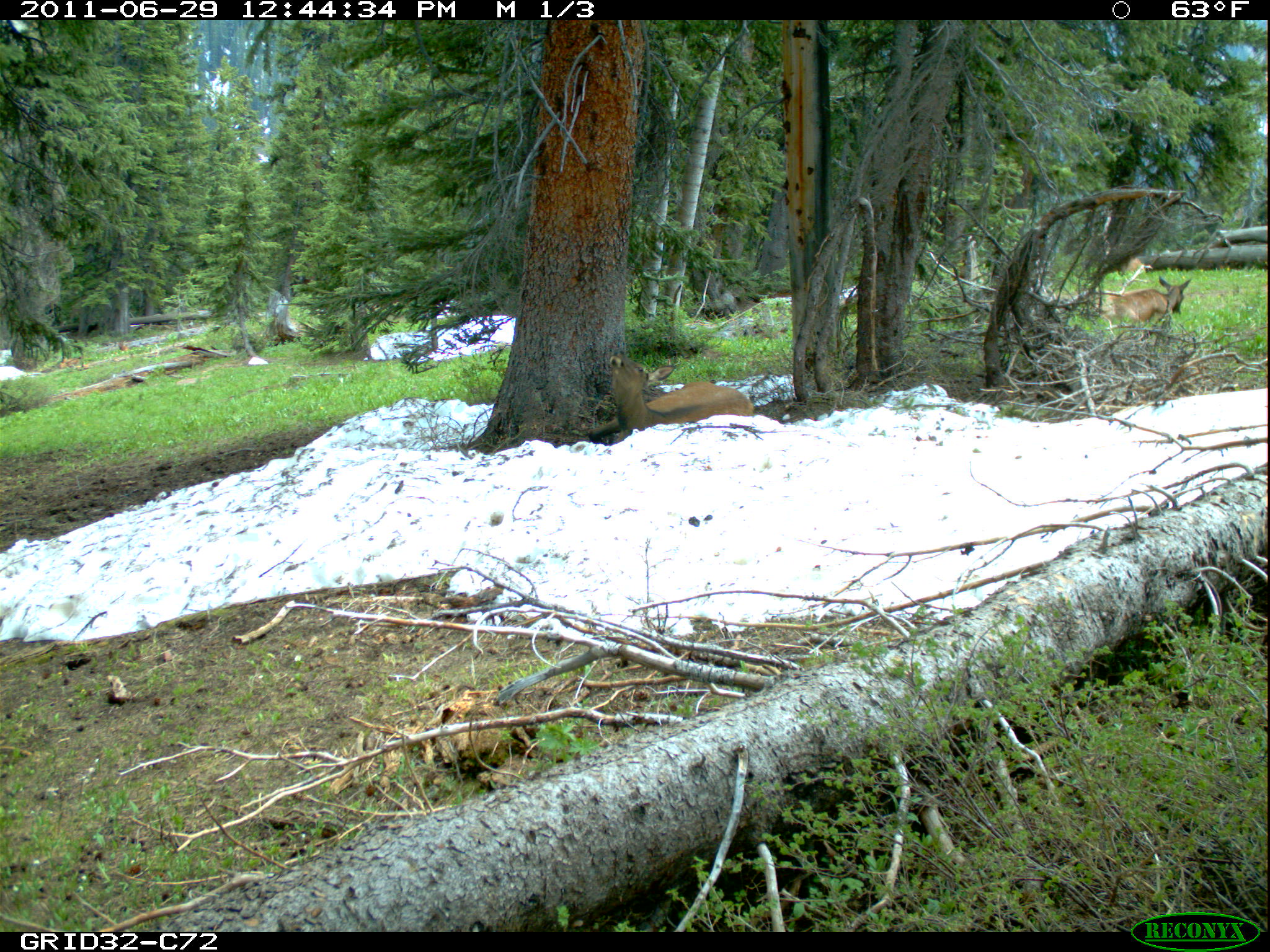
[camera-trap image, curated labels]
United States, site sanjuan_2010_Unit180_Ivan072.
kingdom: Animalia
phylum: Chordata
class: Mammalia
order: Artiodactyla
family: Cervidae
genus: Cervus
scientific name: Cervus elaphus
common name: red deer